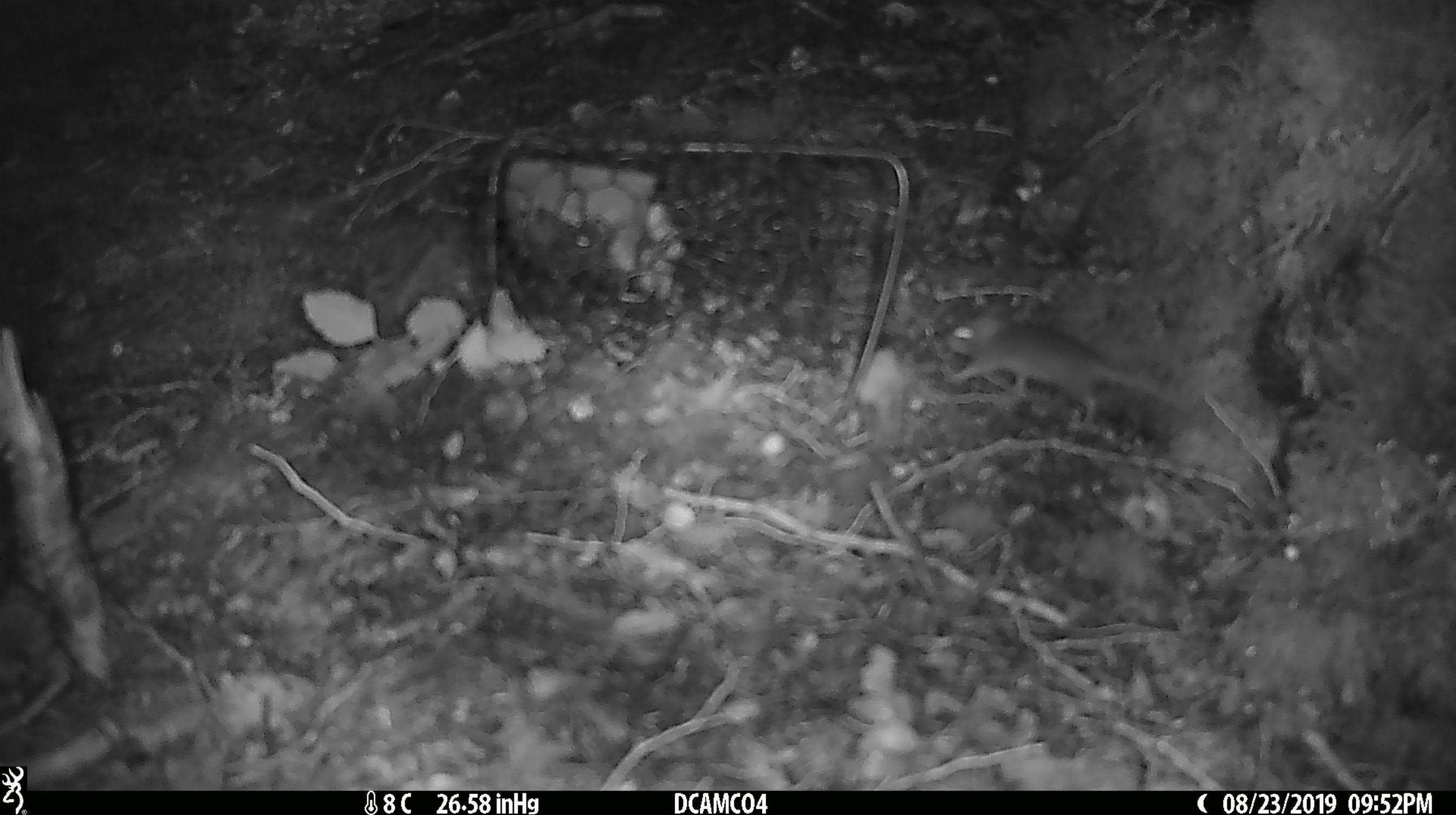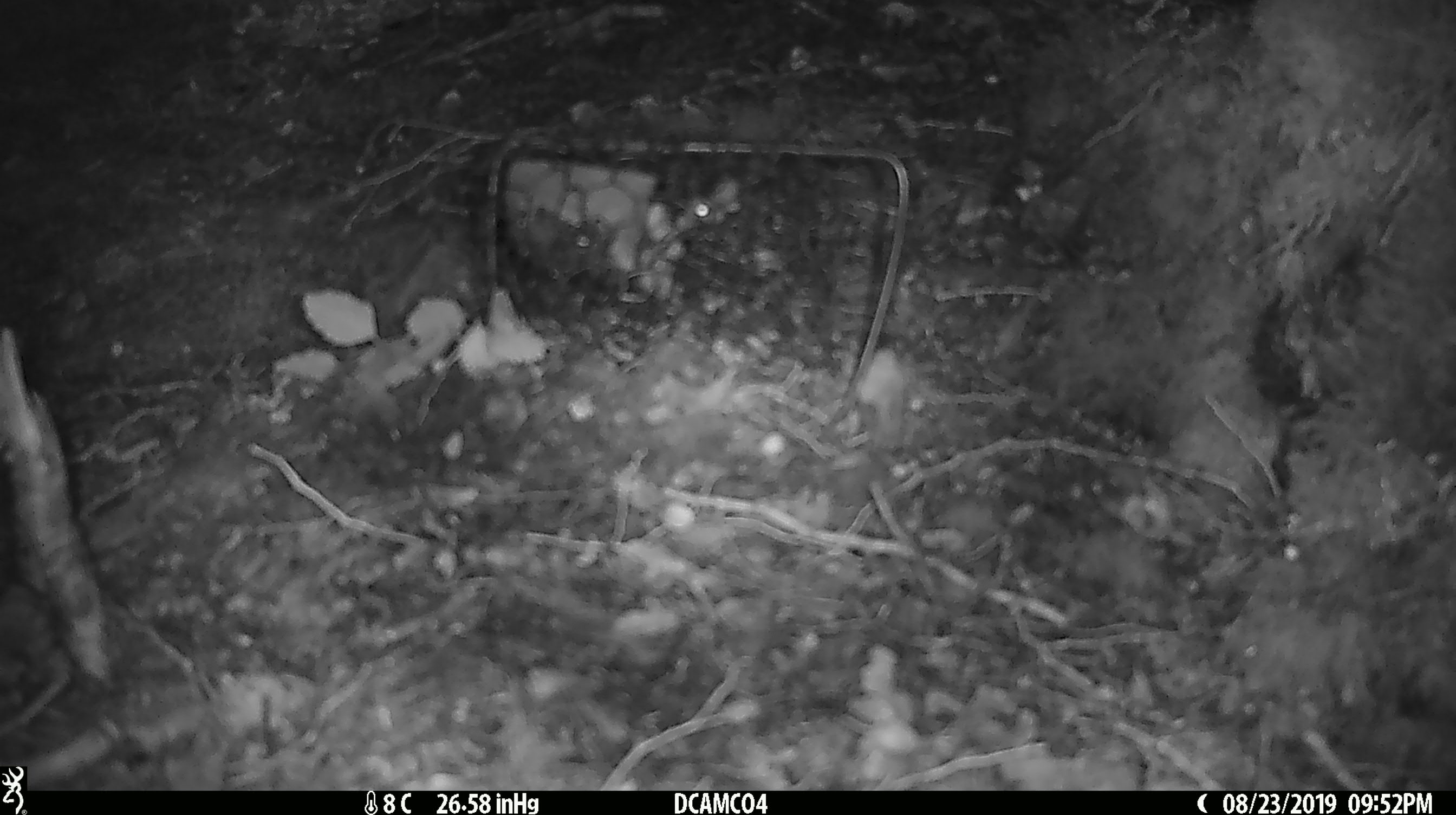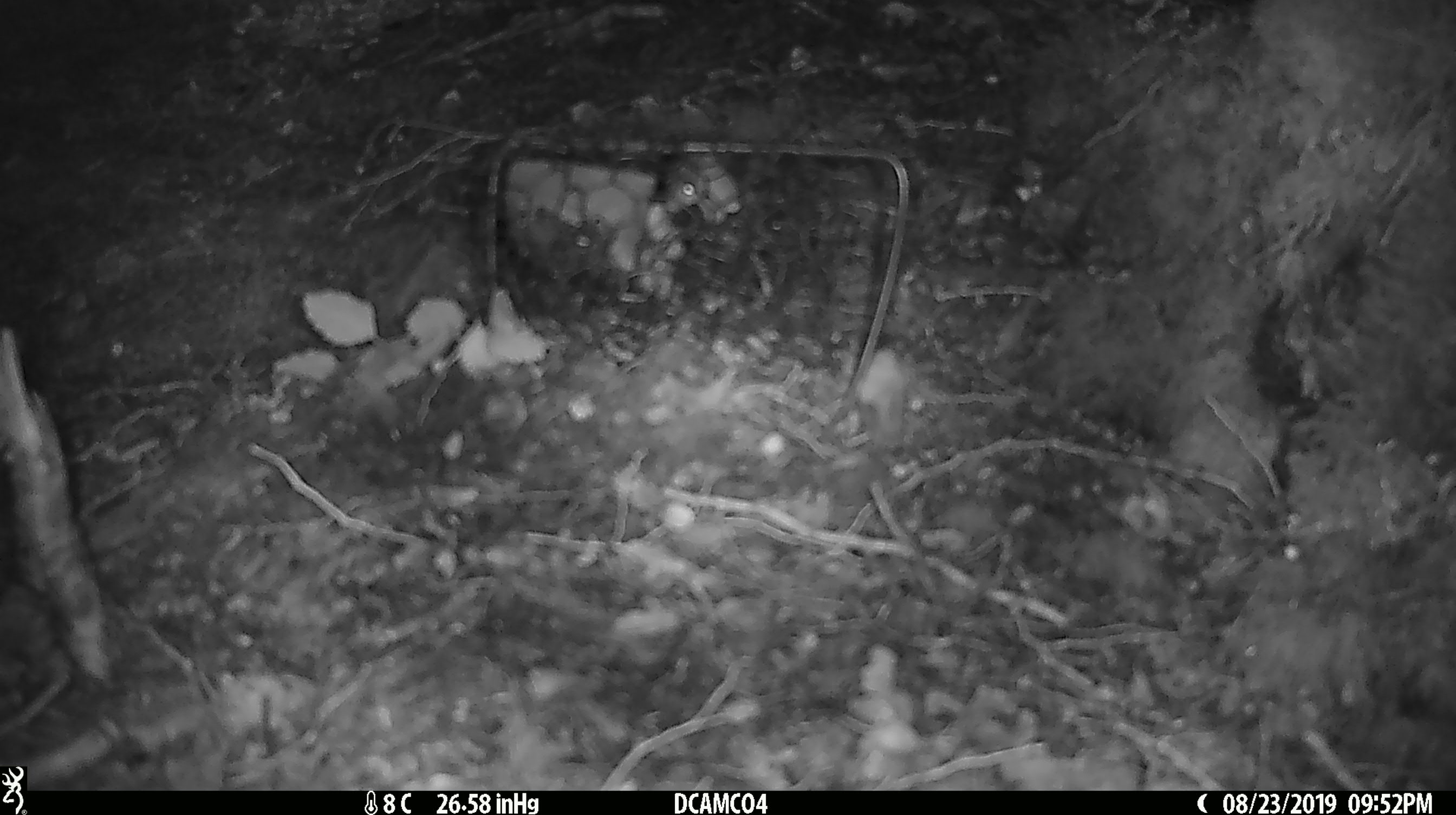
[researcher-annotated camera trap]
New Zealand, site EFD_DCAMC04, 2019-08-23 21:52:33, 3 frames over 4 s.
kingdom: Animalia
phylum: Chordata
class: Mammalia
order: Rodentia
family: Muridae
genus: Mus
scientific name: Mus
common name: mouse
Mouse (Mus).